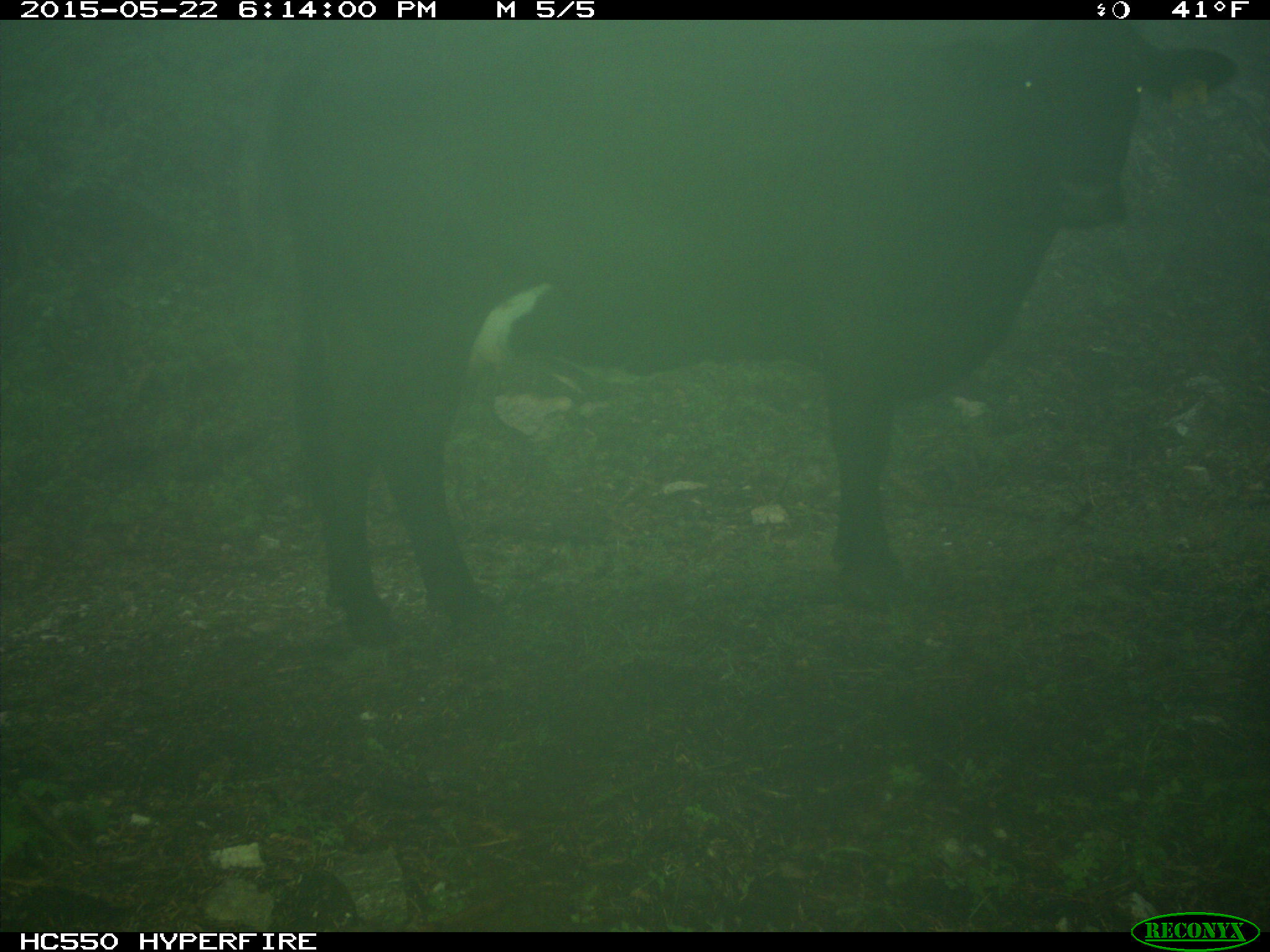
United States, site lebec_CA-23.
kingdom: Animalia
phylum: Chordata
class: Mammalia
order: Artiodactyla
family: Bovidae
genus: Bos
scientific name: Bos taurus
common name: domestic cow